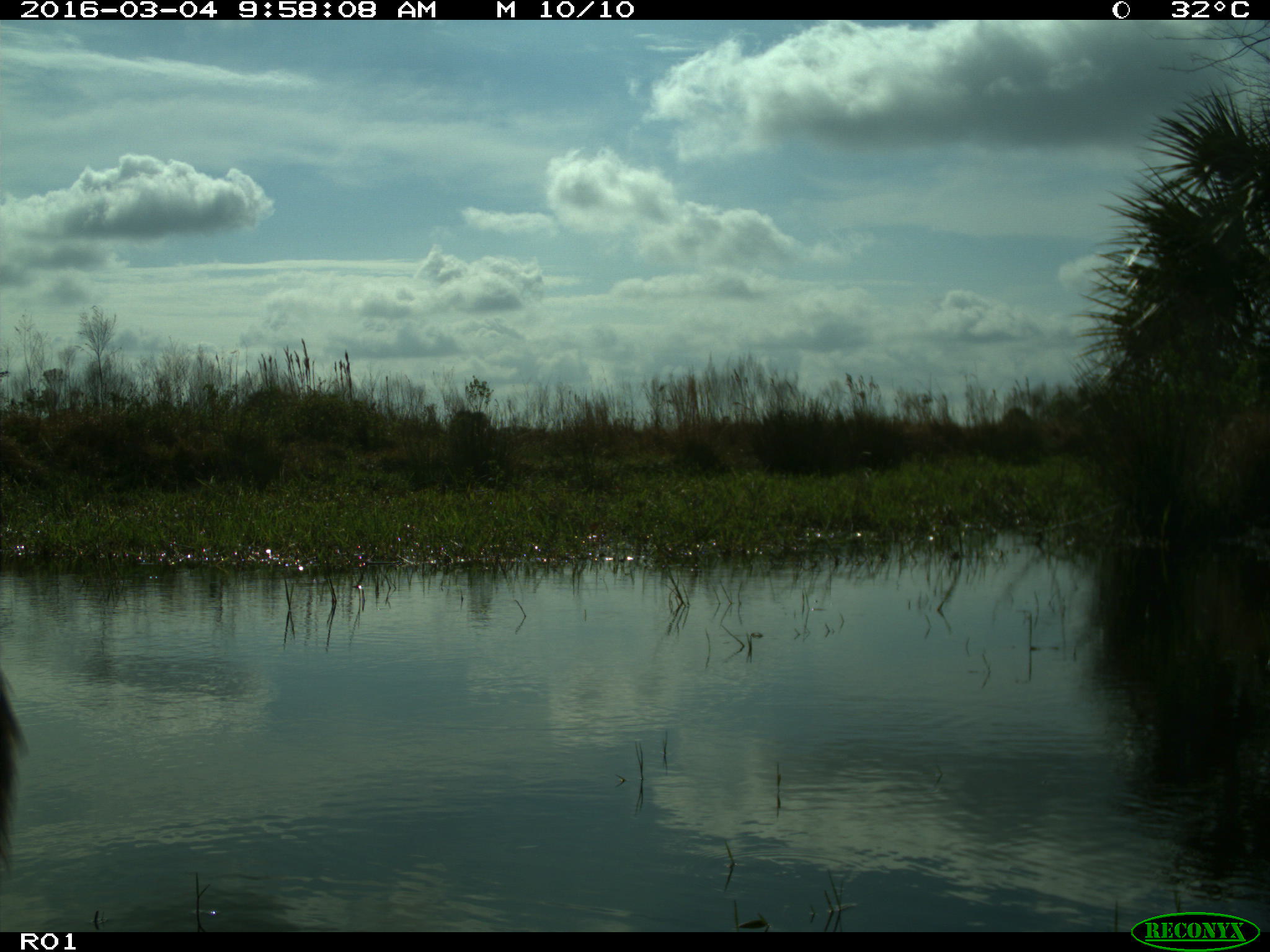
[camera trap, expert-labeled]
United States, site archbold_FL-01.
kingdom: Animalia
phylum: Chordata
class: Mammalia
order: Artiodactyla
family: Bovidae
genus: Bos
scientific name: Bos taurus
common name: domestic cow